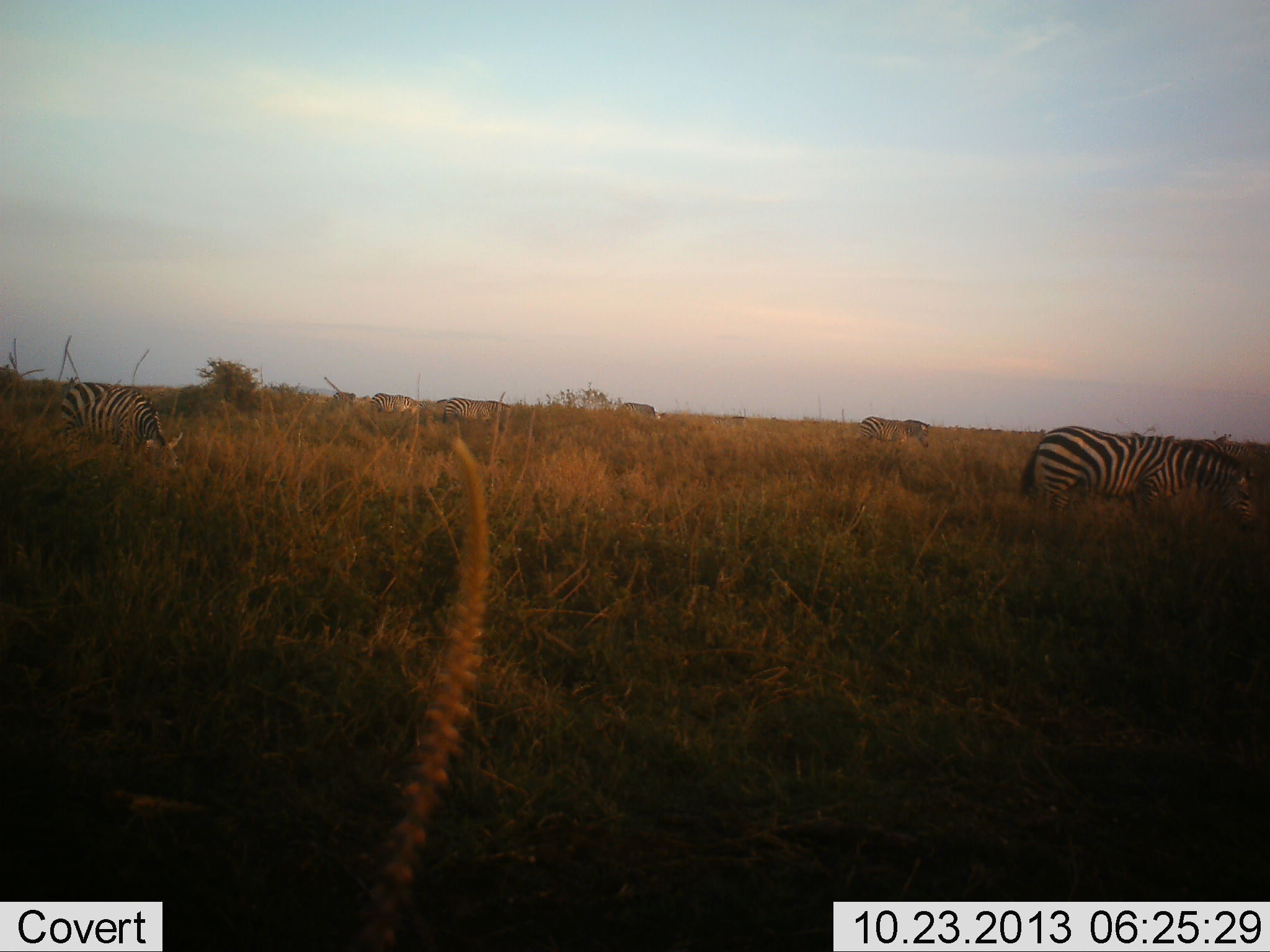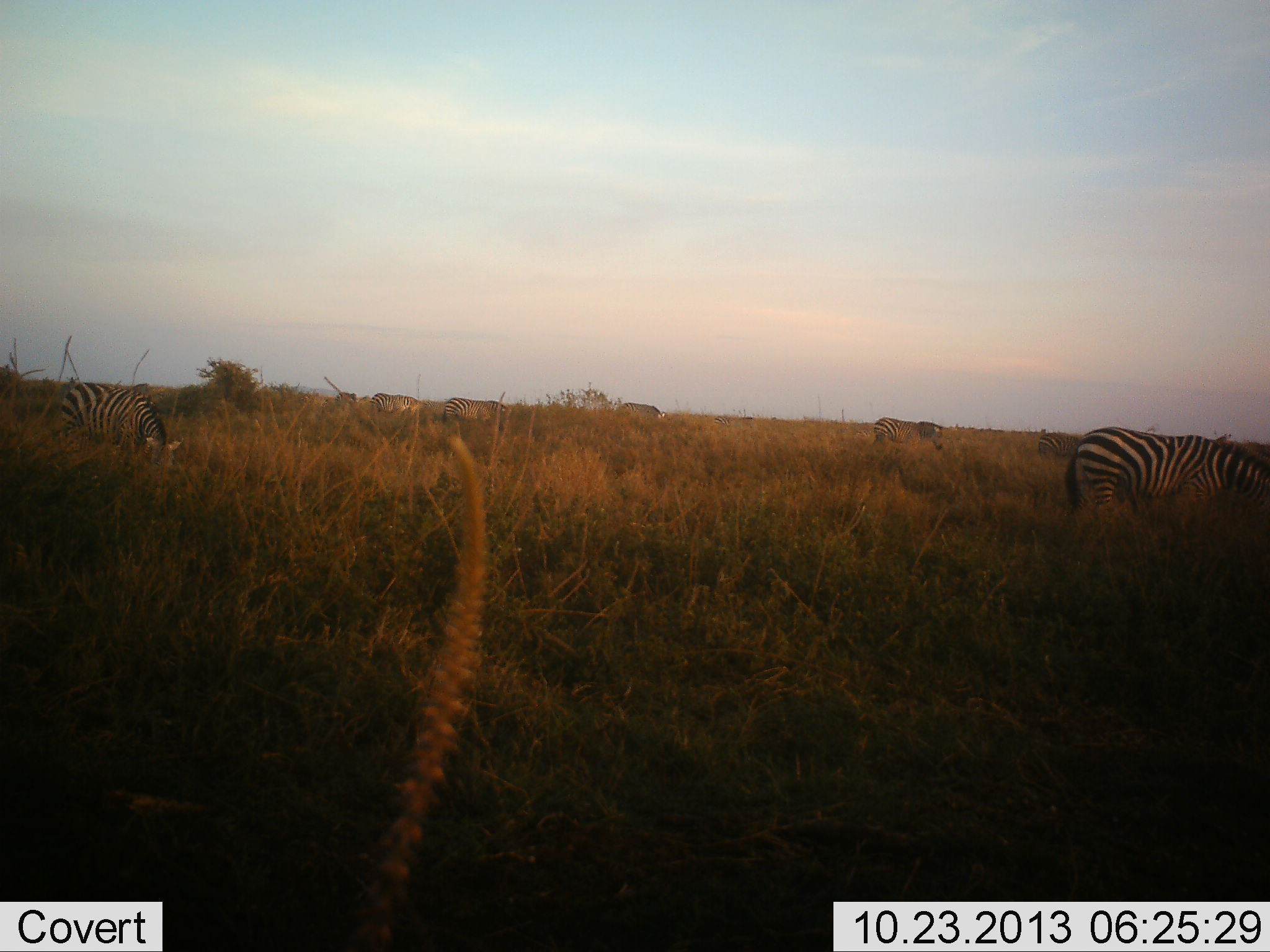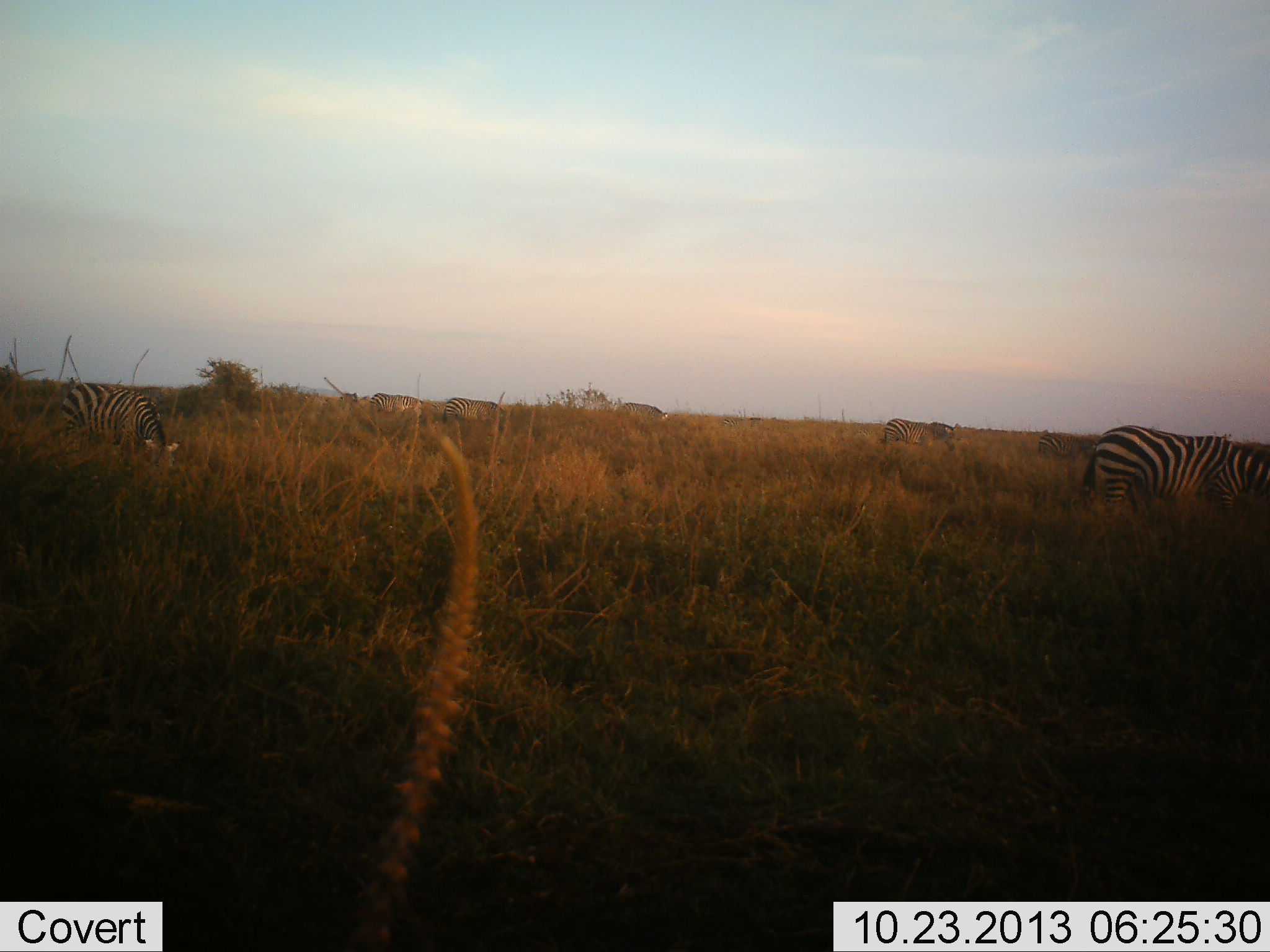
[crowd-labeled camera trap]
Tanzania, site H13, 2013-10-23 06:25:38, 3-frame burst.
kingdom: Animalia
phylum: Chordata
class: Mammalia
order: Perissodactyla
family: Equidae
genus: Equus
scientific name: Equus quagga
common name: plains zebra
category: zebra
Zebra (plains zebra) (Equus quagga), count 8. Behavior (volunteer vote fractions): standing 20%, resting 0%, moving 60%, interacting 0%. Young present (vote fraction): 0%. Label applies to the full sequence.